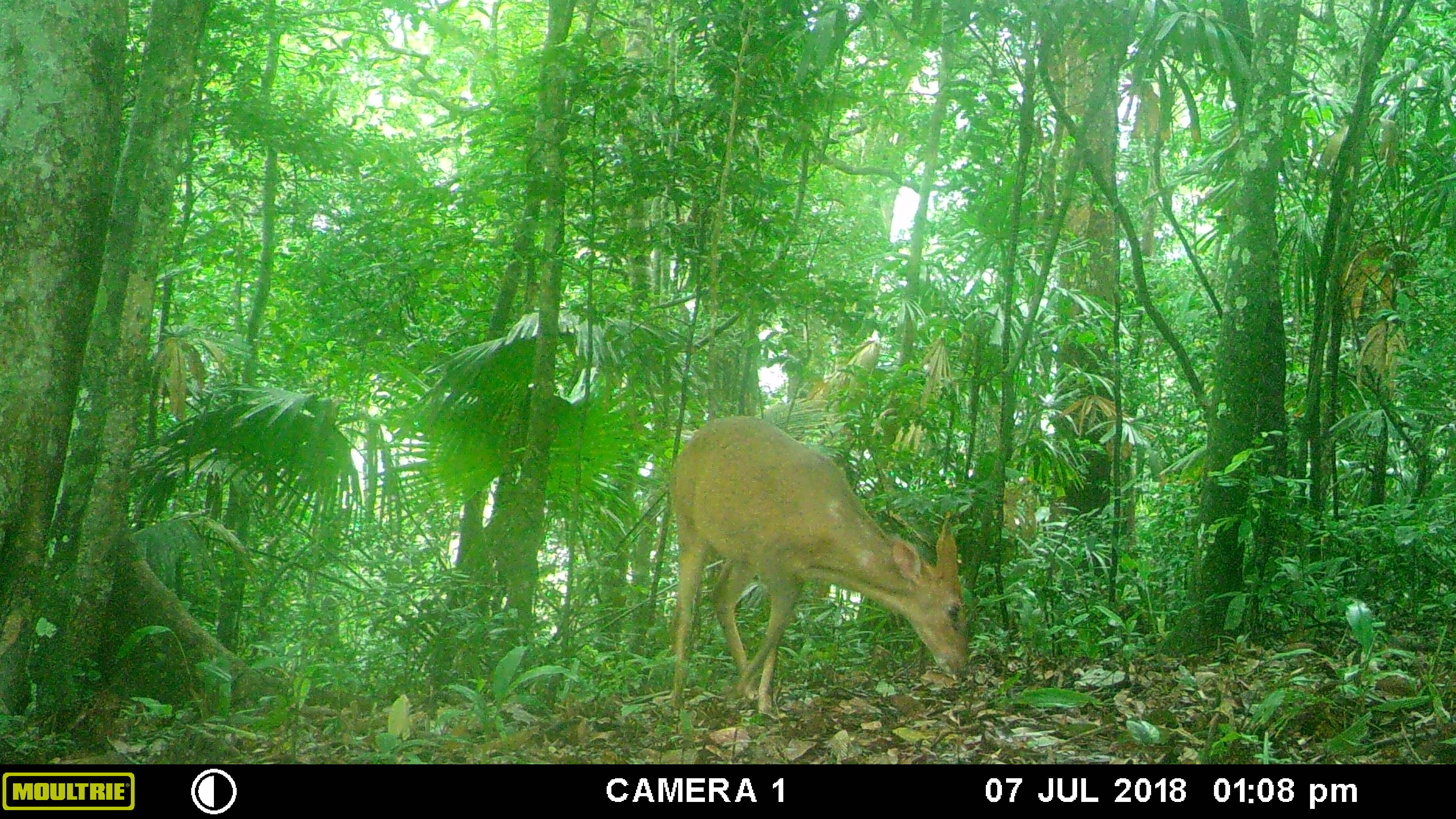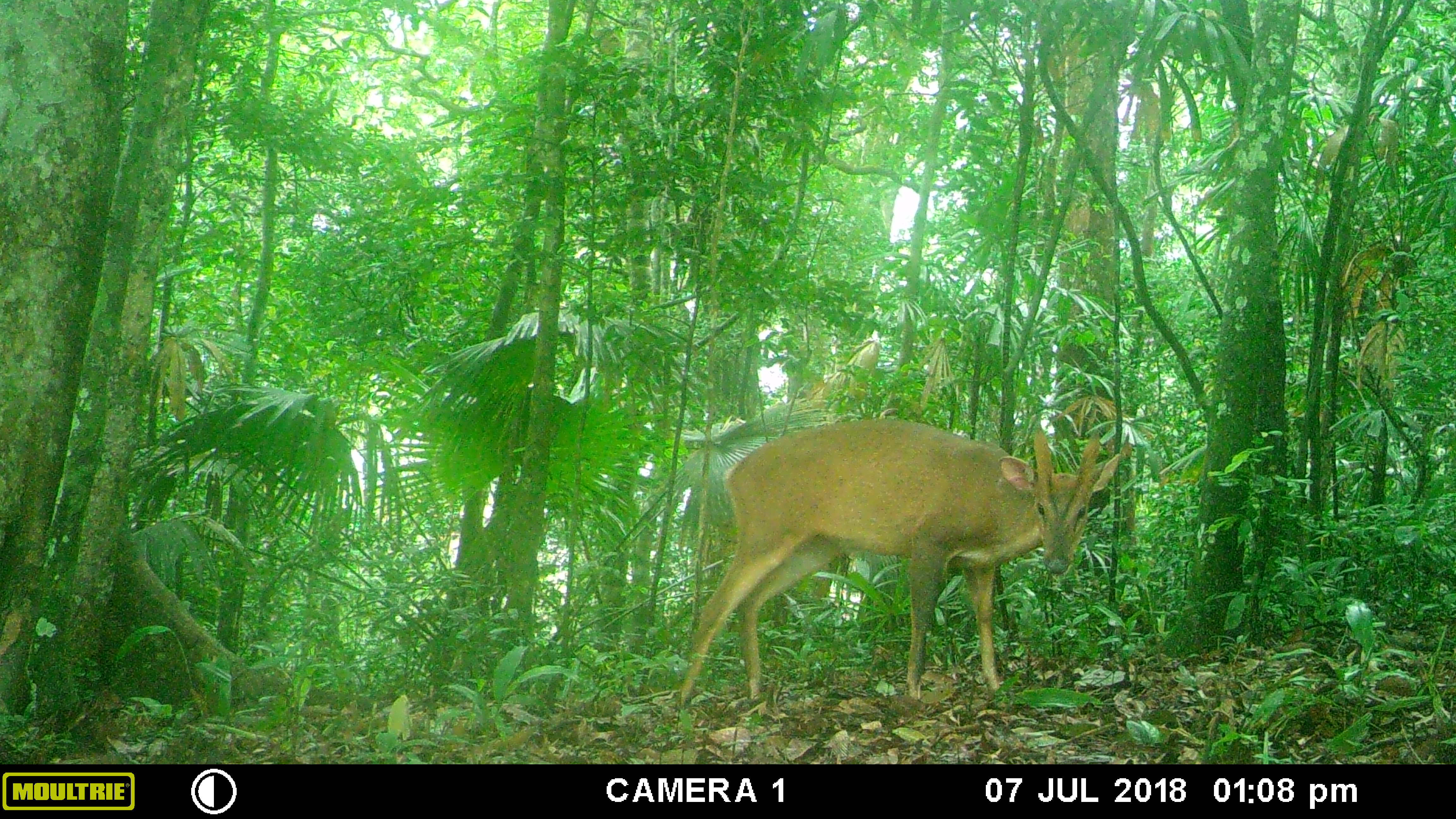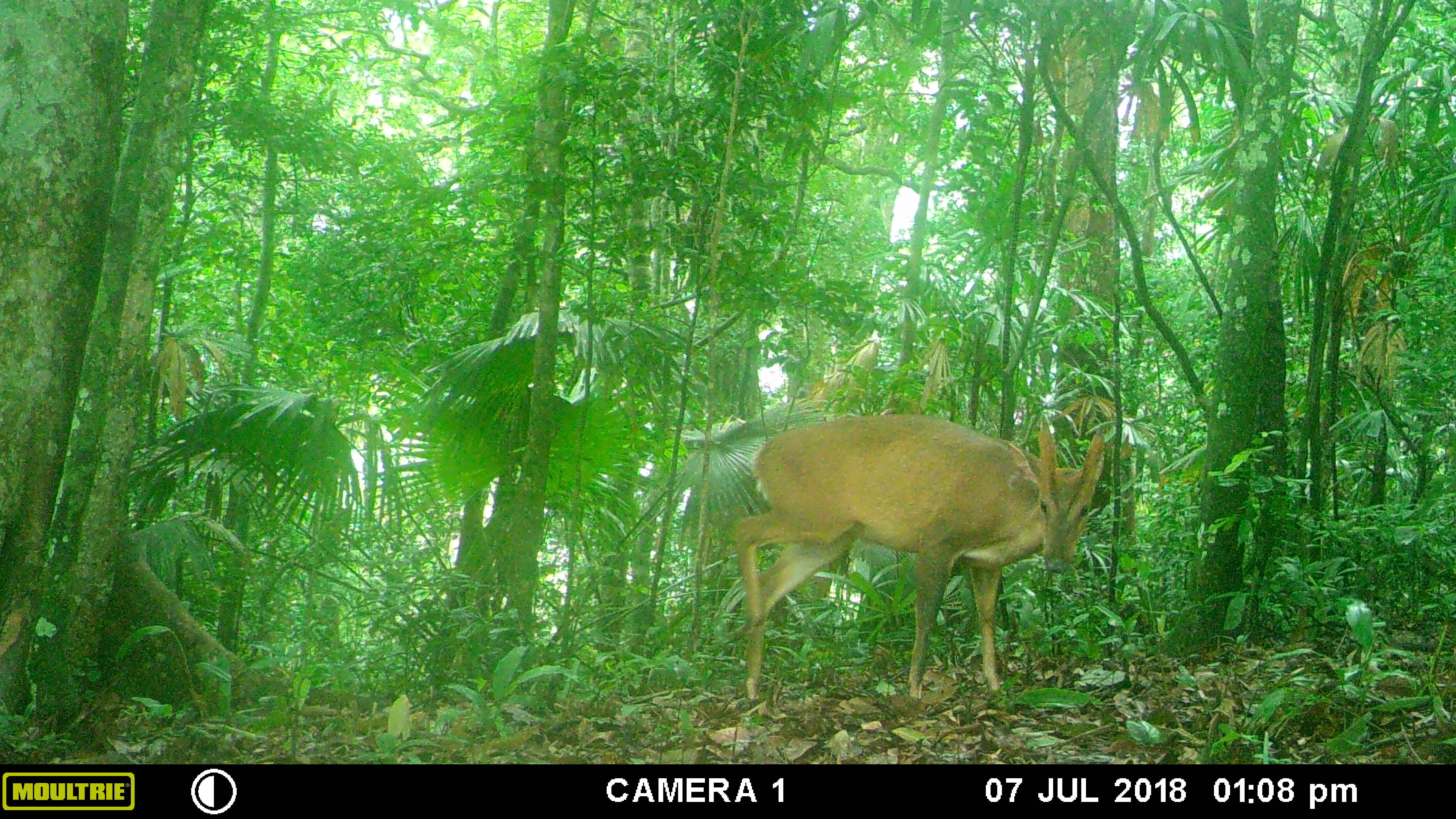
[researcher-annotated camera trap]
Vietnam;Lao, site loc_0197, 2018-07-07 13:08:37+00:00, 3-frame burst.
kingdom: Animalia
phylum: Chordata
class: Mammalia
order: Artiodactyla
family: Cervidae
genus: Muntiacus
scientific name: Muntiacus vuquangensis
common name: large-antlered muntjac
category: large antlered muntjac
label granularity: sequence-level